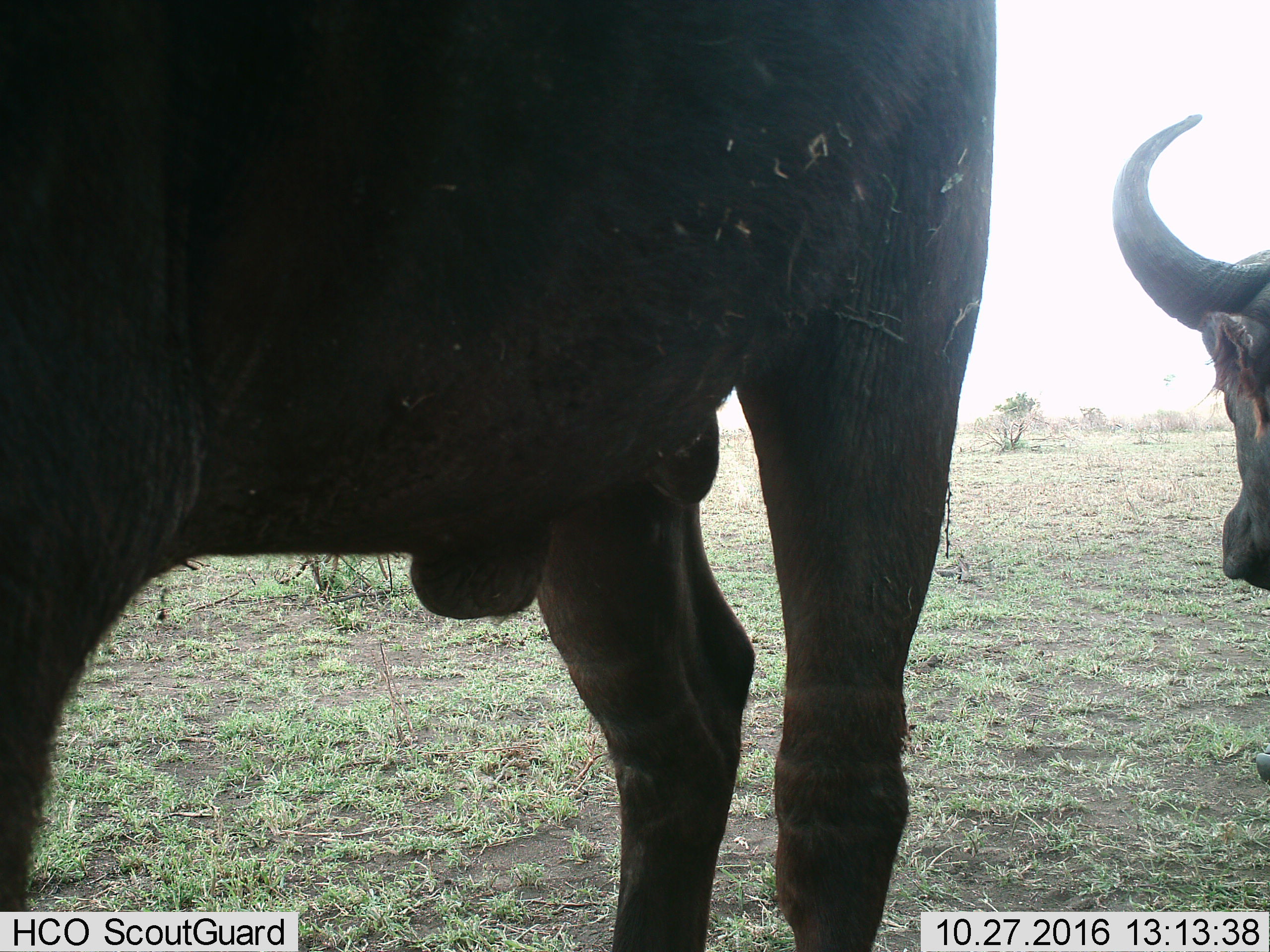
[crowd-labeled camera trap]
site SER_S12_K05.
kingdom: Animalia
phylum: Chordata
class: Mammalia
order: Artiodactyla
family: Bovidae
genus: Syncerus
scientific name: Syncerus caffer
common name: african buffalo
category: buffalo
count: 2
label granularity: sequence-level